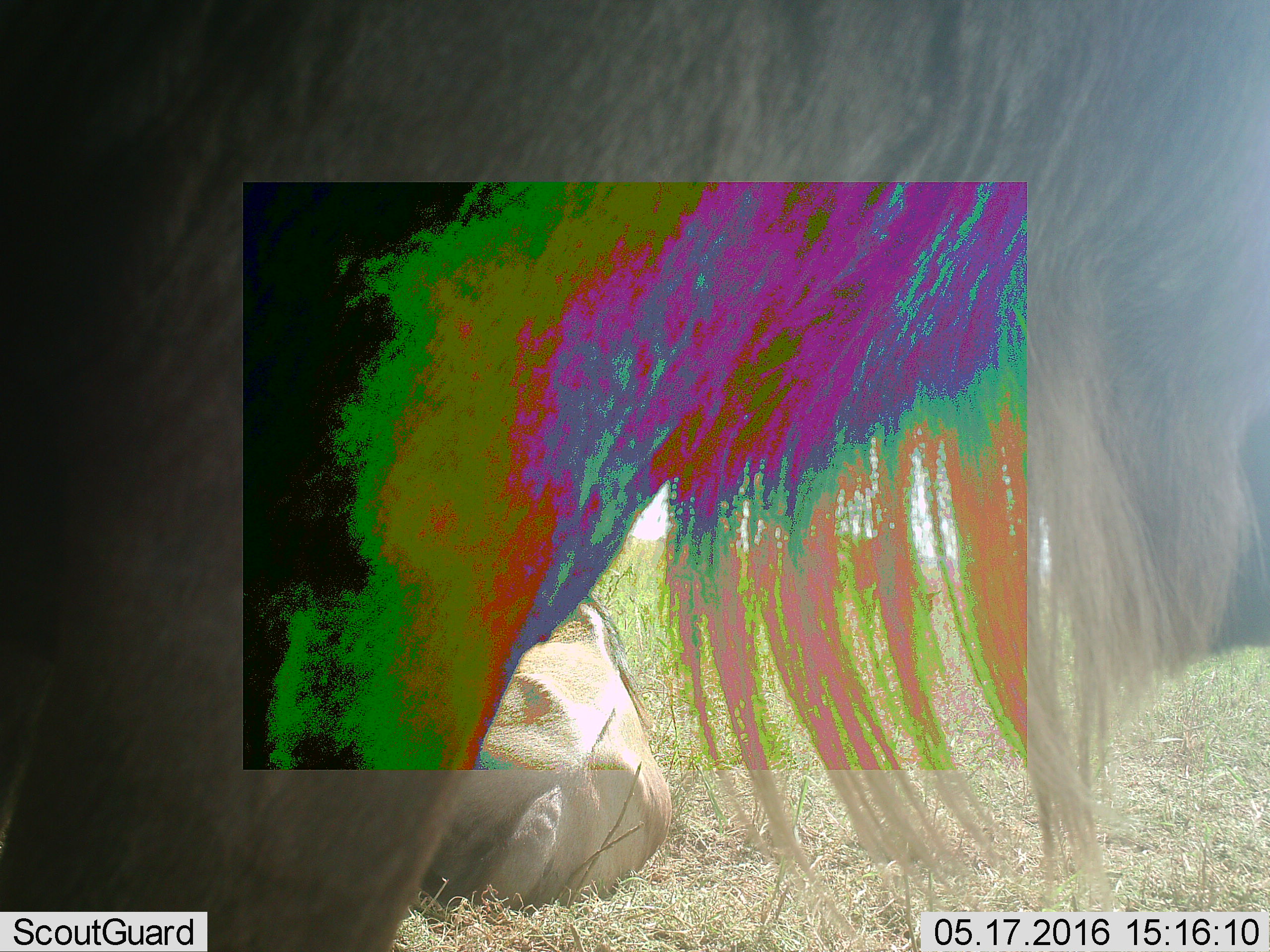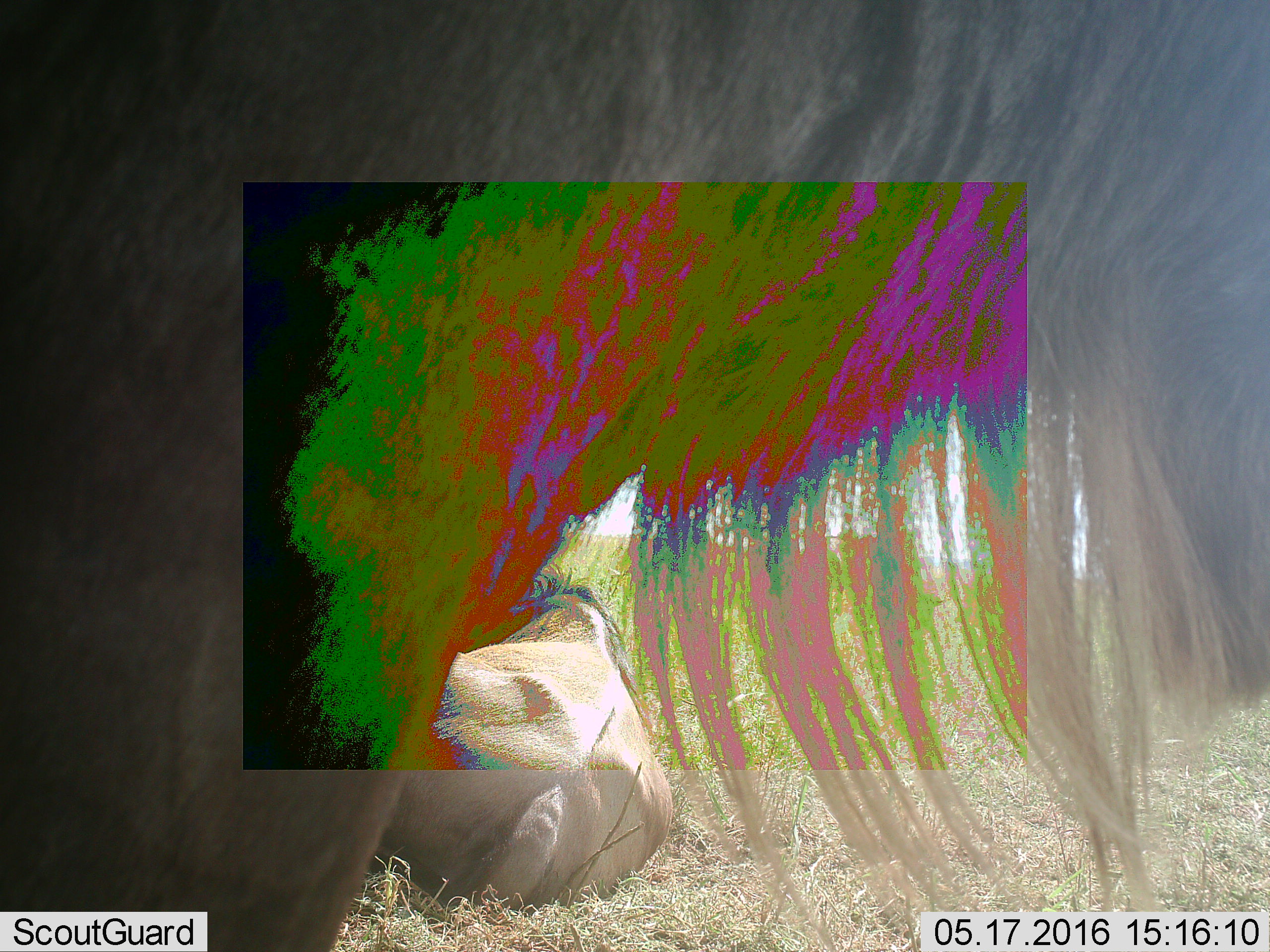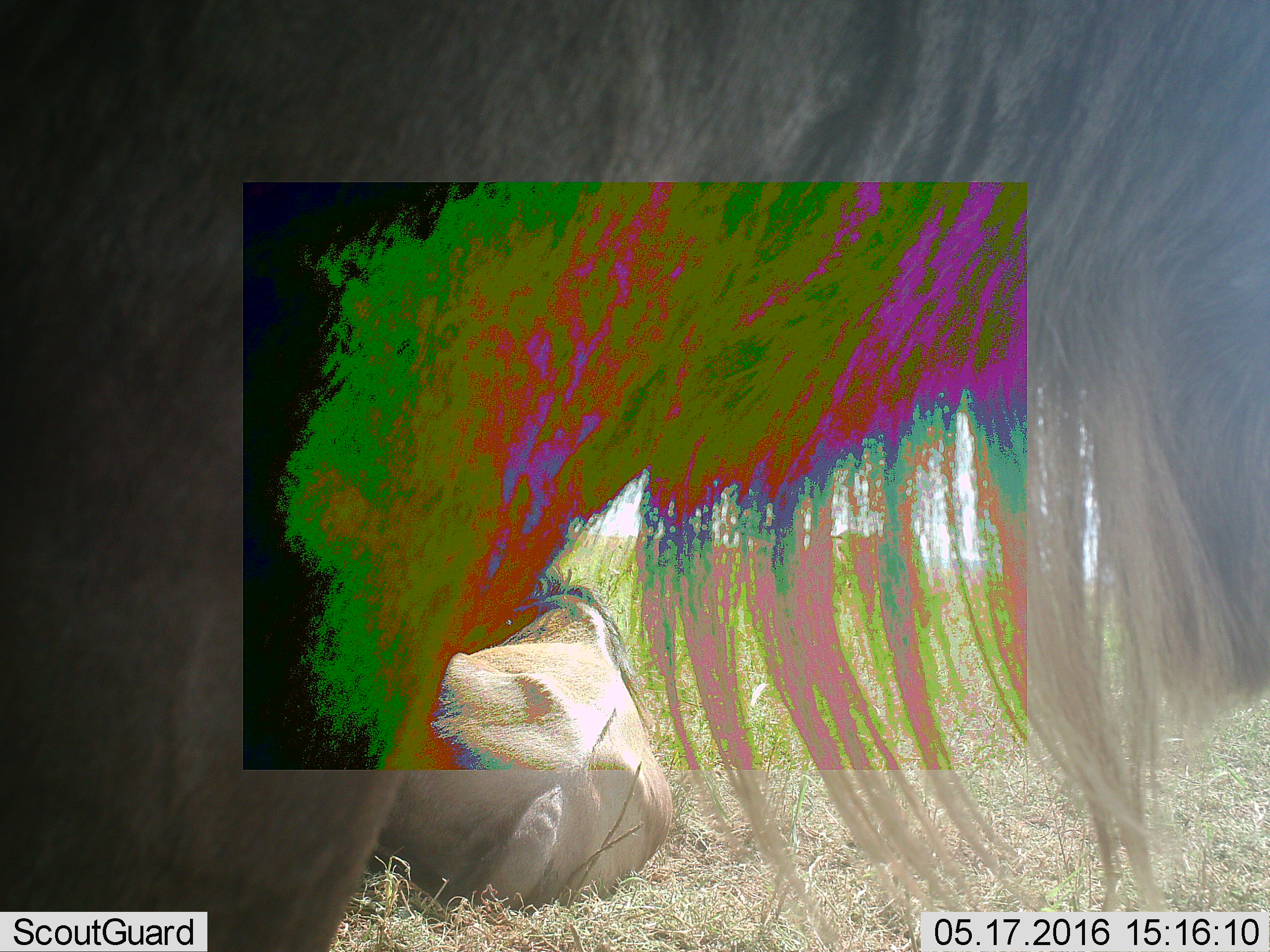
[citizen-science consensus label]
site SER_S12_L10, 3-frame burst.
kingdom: Animalia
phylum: Chordata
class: Mammalia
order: Artiodactyla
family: Bovidae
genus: Connochaetes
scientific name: Connochaetes taurinus taurinus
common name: blue wildebeest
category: wildebeestblue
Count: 2.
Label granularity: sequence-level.